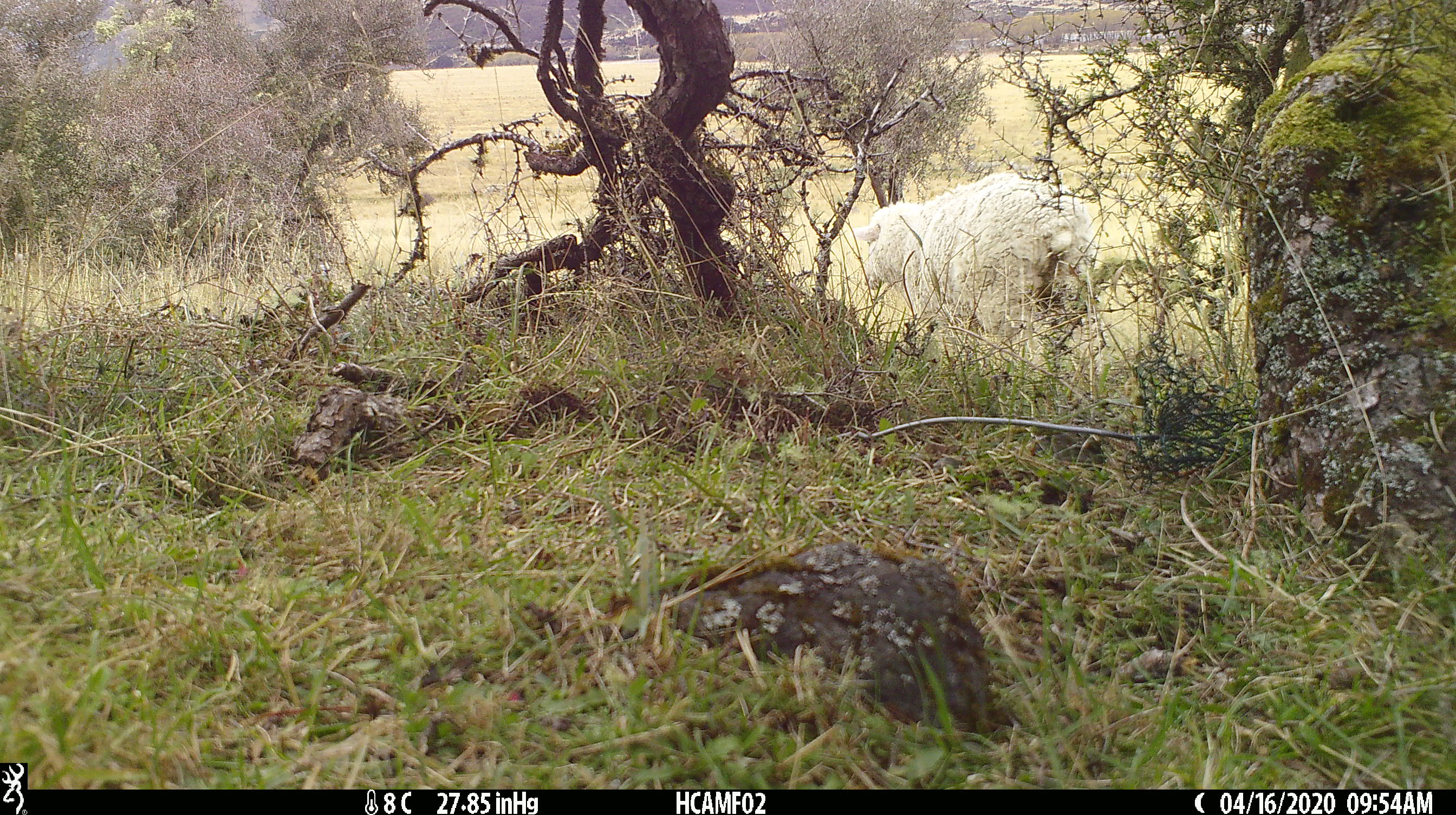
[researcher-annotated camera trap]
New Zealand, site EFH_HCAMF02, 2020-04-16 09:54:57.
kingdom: Animalia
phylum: Chordata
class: Mammalia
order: Artiodactyla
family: Bovidae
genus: Ovis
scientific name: Ovis aries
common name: domestic sheep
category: sheep